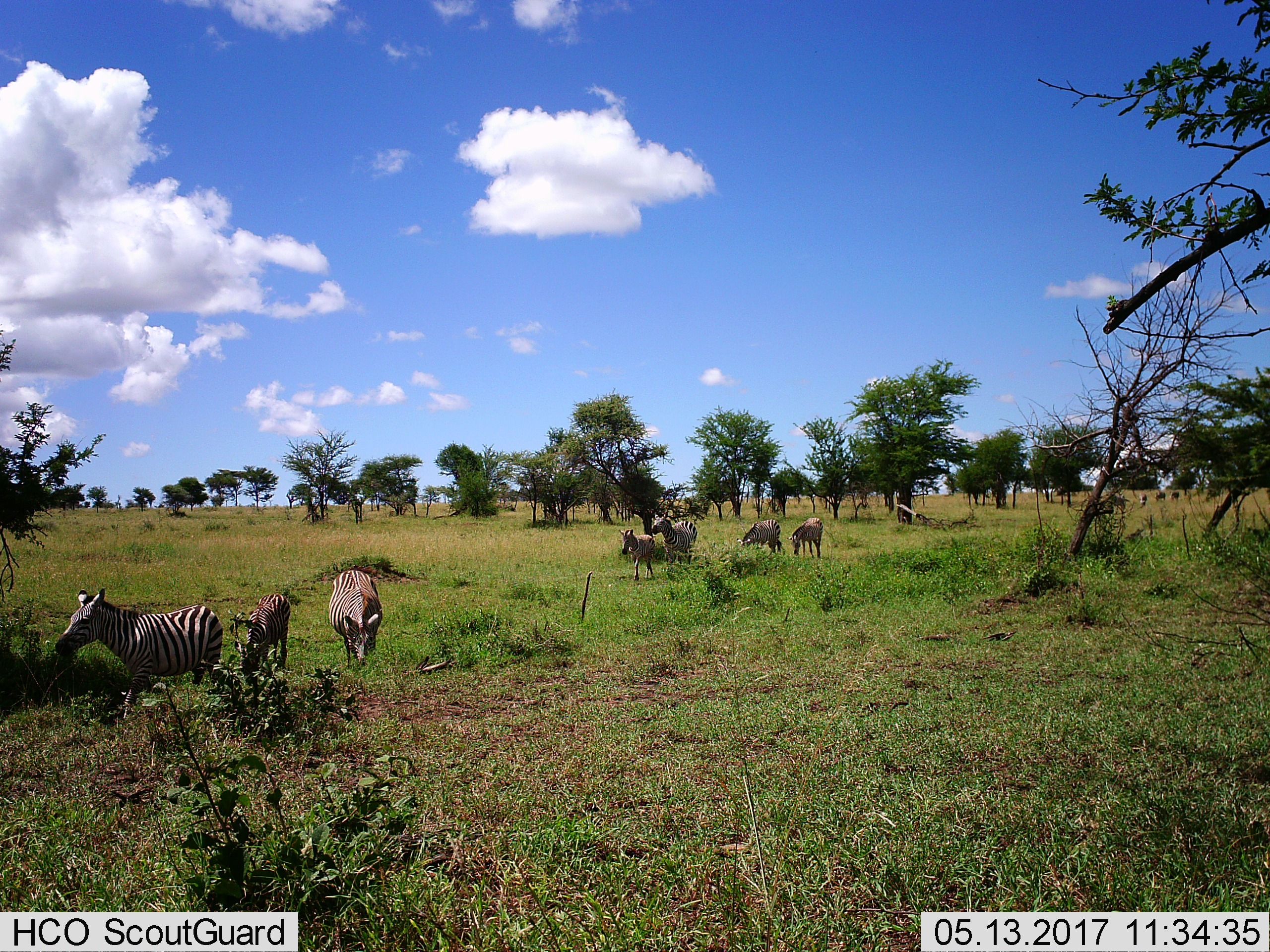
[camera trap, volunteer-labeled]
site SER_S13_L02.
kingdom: Animalia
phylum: Chordata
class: Mammalia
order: Perissodactyla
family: Equidae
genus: Equus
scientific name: Equus quagga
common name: plains zebra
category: zebraplains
Zebraplains (plains zebra) (Equus quagga), count 10. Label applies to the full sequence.